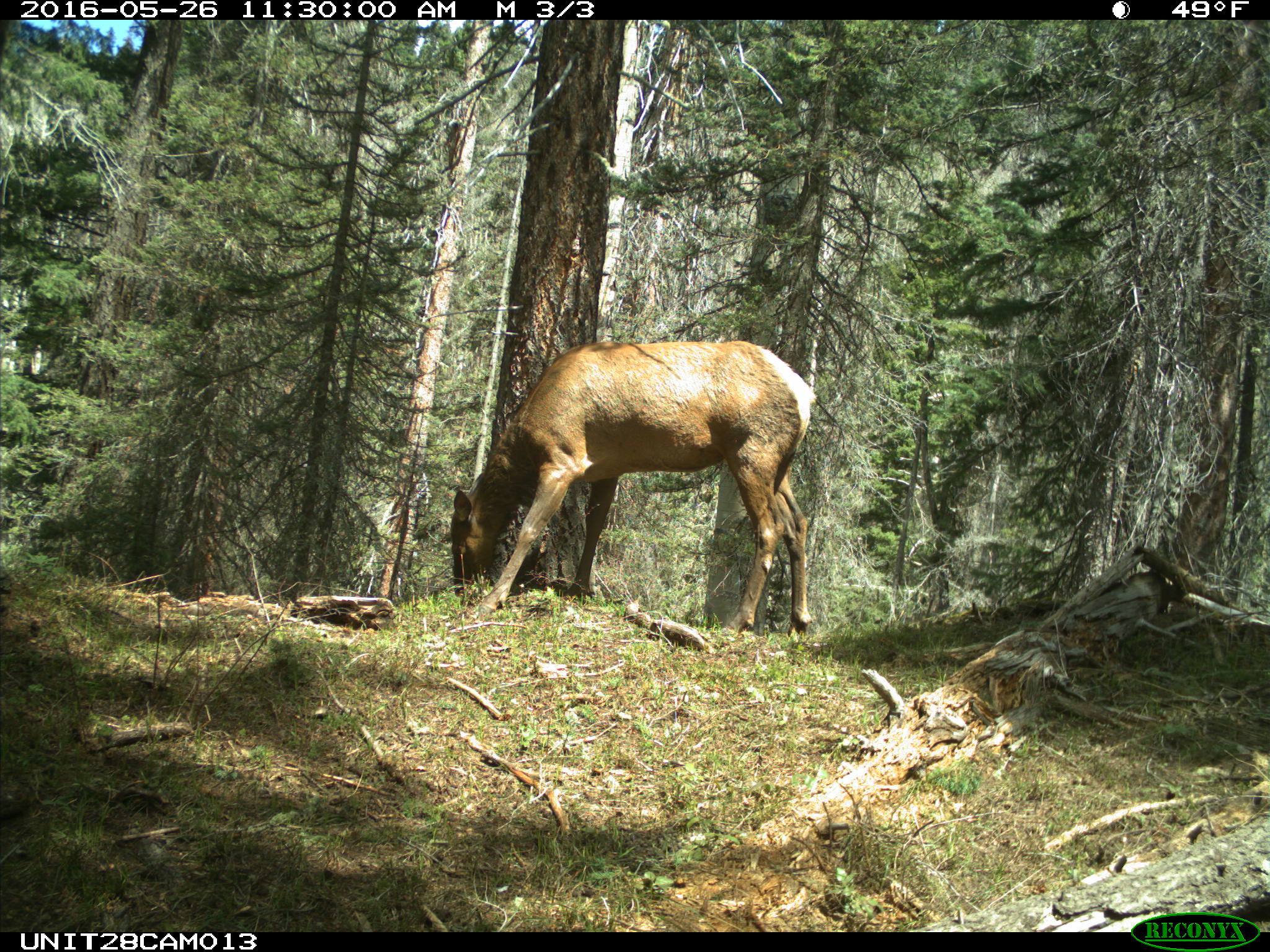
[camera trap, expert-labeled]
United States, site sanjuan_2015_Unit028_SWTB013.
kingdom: Animalia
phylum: Chordata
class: Mammalia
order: Artiodactyla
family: Cervidae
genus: Cervus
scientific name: Cervus elaphus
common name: red deer